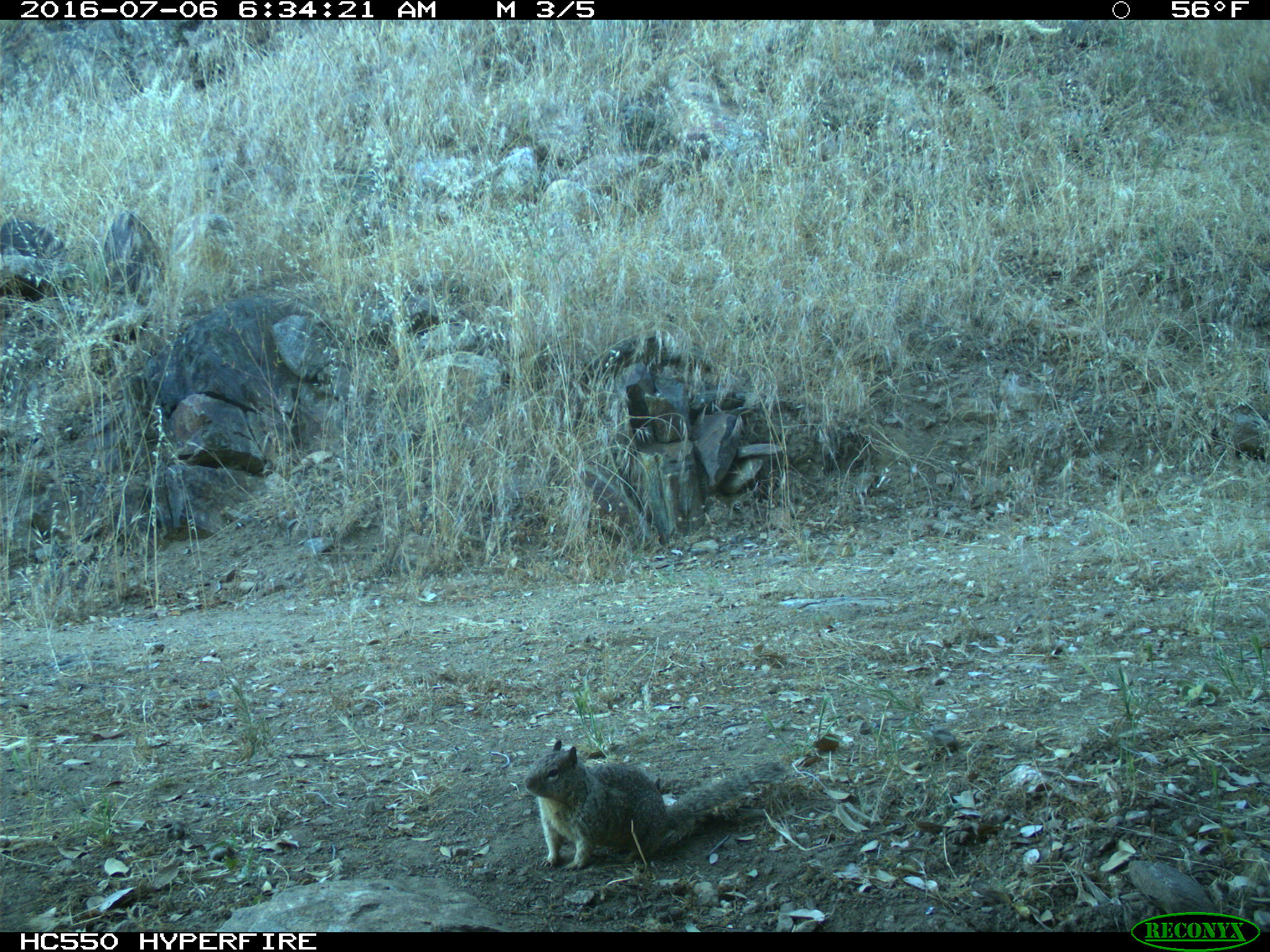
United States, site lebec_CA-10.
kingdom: Animalia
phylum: Chordata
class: Mammalia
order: Rodentia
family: Sciuridae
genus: Otospermophilus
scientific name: Otospermophilus beecheyi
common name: california ground squirrel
Otospermophilus beecheyi (california ground squirrel).